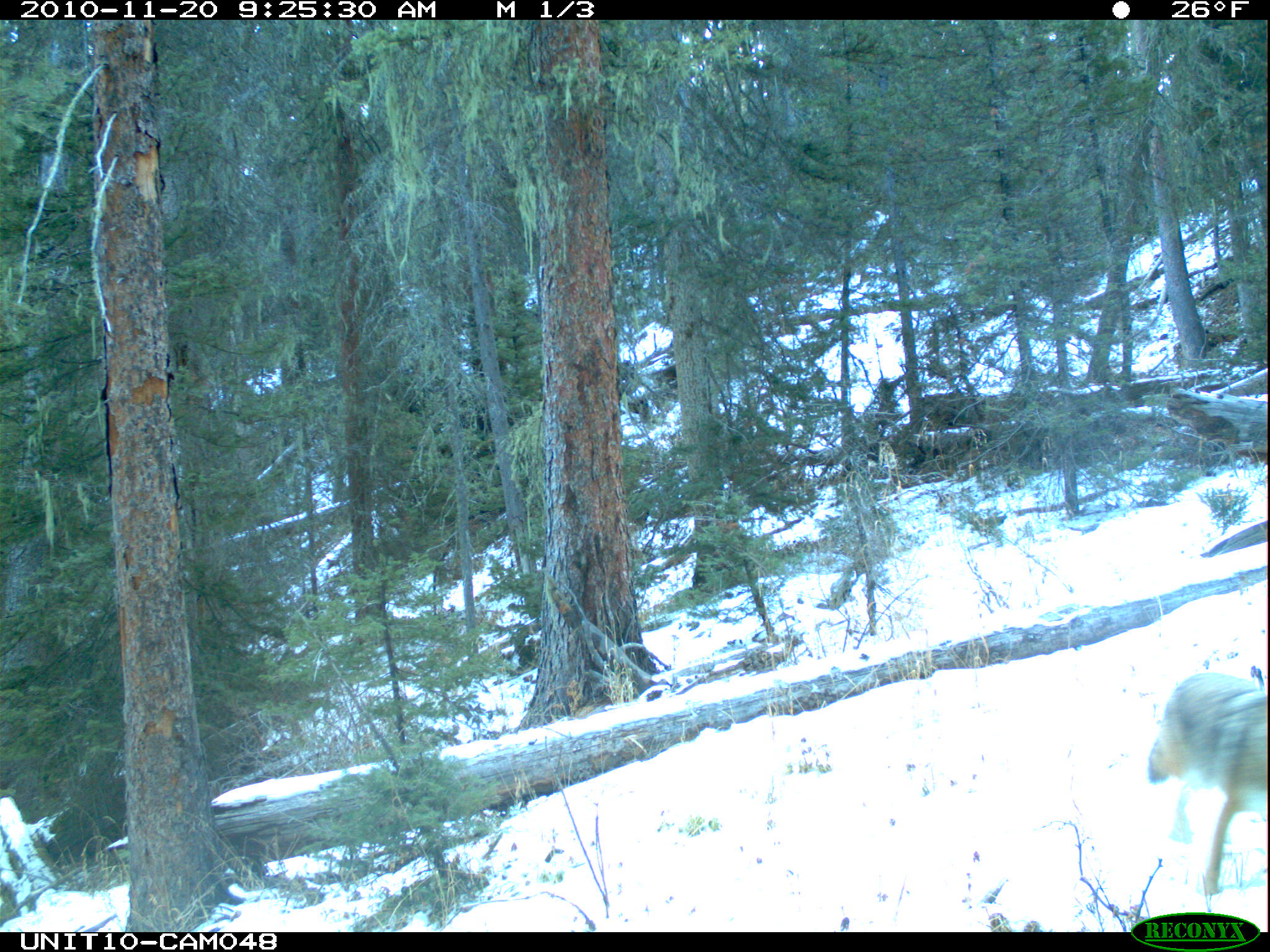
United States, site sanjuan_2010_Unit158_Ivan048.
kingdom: Animalia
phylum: Chordata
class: Mammalia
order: Carnivora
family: Canidae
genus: Canis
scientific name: Canis latrans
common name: coyote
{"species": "Canis latrans (coyote)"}